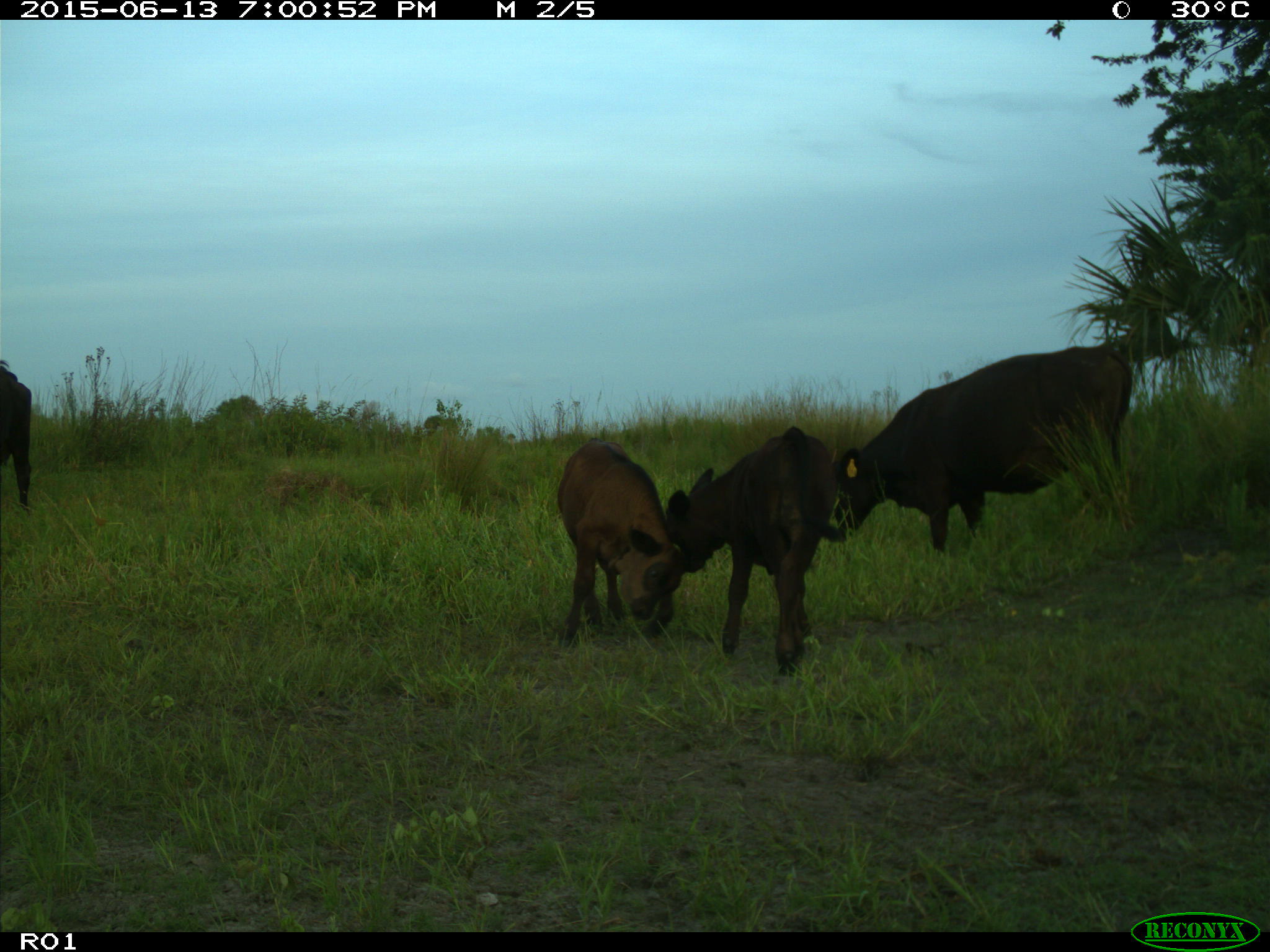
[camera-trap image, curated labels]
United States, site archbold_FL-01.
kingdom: Animalia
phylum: Chordata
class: Mammalia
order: Artiodactyla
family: Bovidae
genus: Bos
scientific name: Bos taurus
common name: domestic cow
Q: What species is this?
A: Bos taurus (domestic cow).